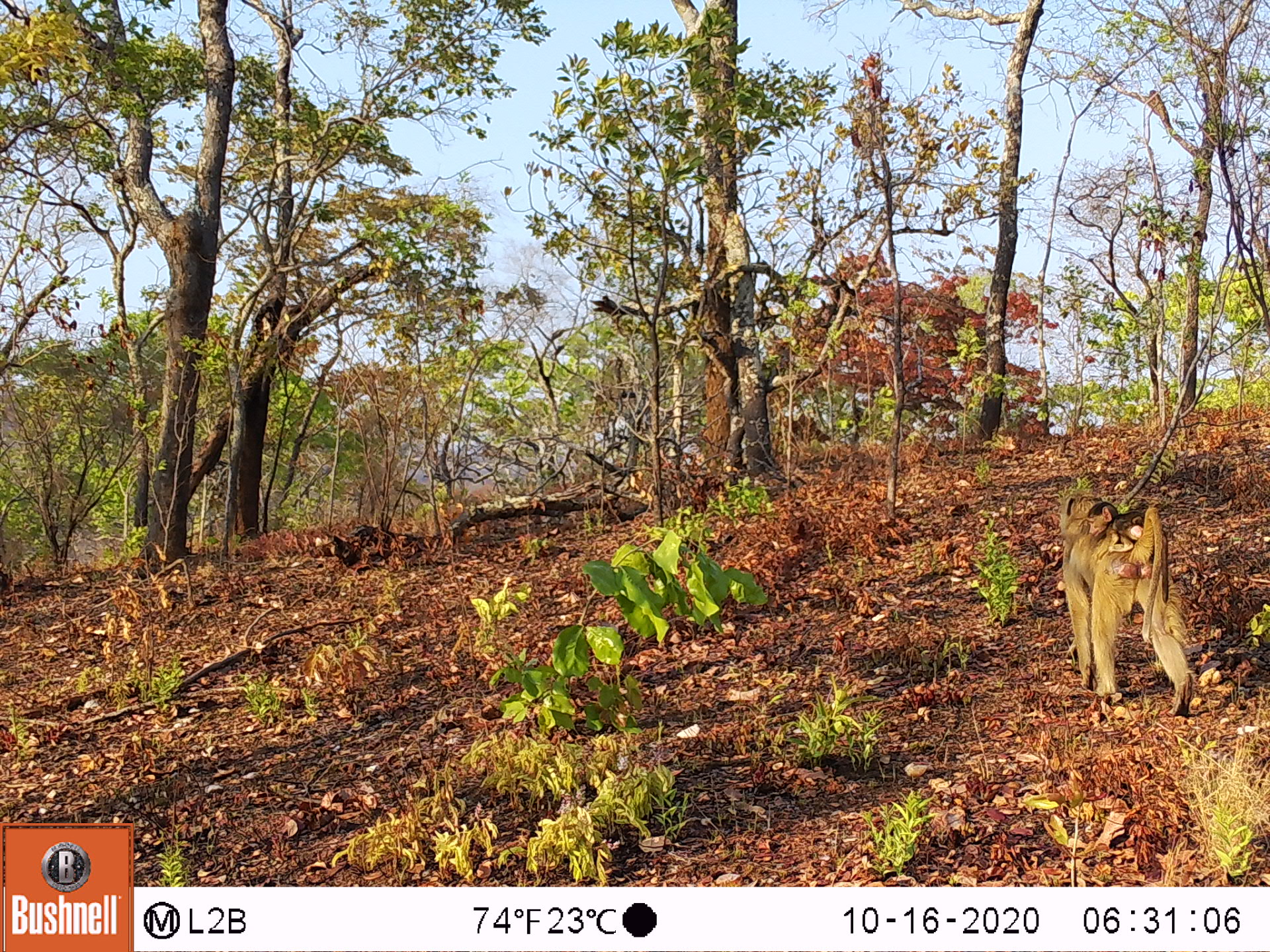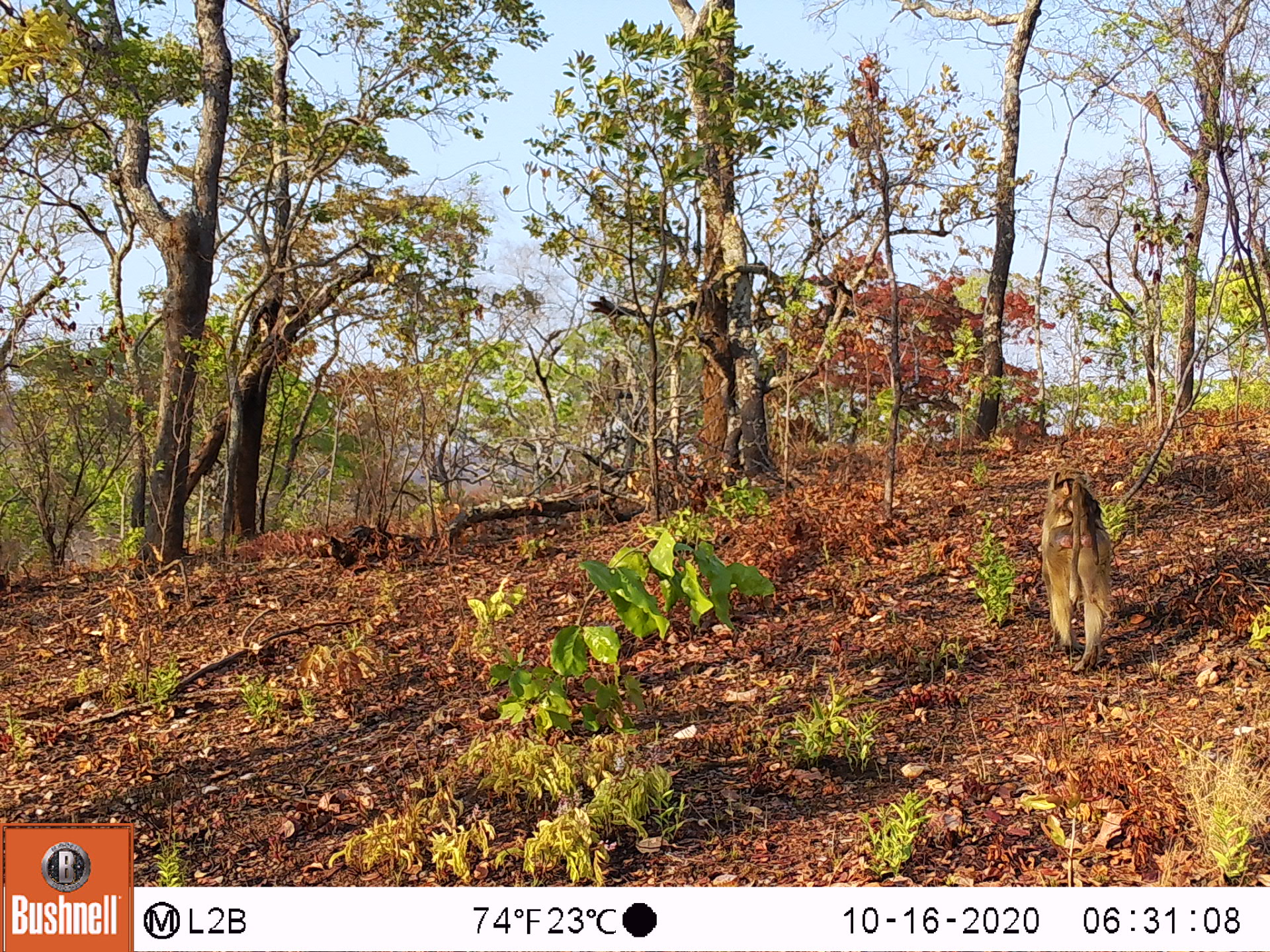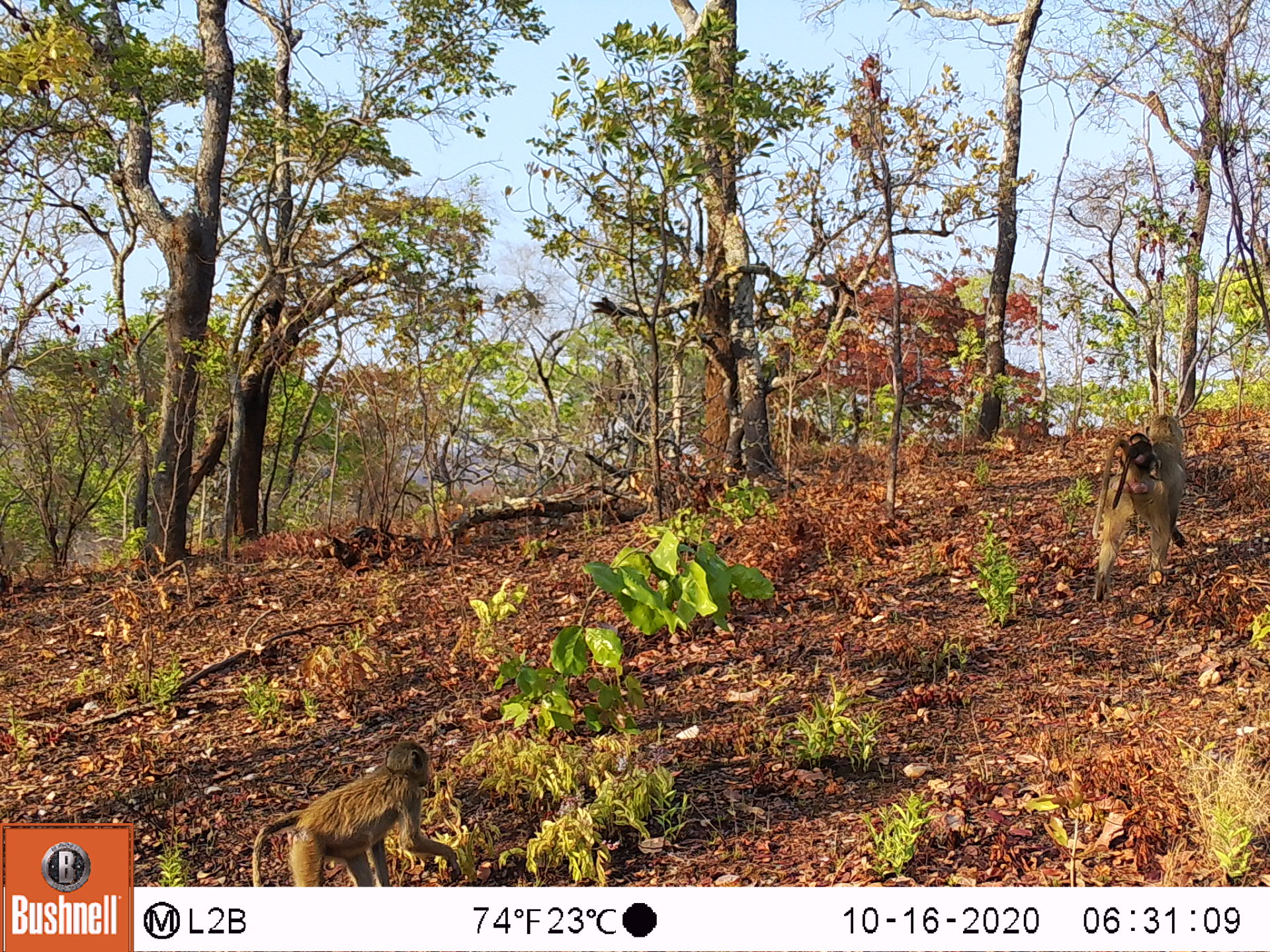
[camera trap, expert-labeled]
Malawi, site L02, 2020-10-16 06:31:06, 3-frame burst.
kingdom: Animalia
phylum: Chordata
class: Mammalia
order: Primates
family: Cercopithecidae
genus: Papio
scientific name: Papio cynocephalus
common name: yellow baboon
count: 2